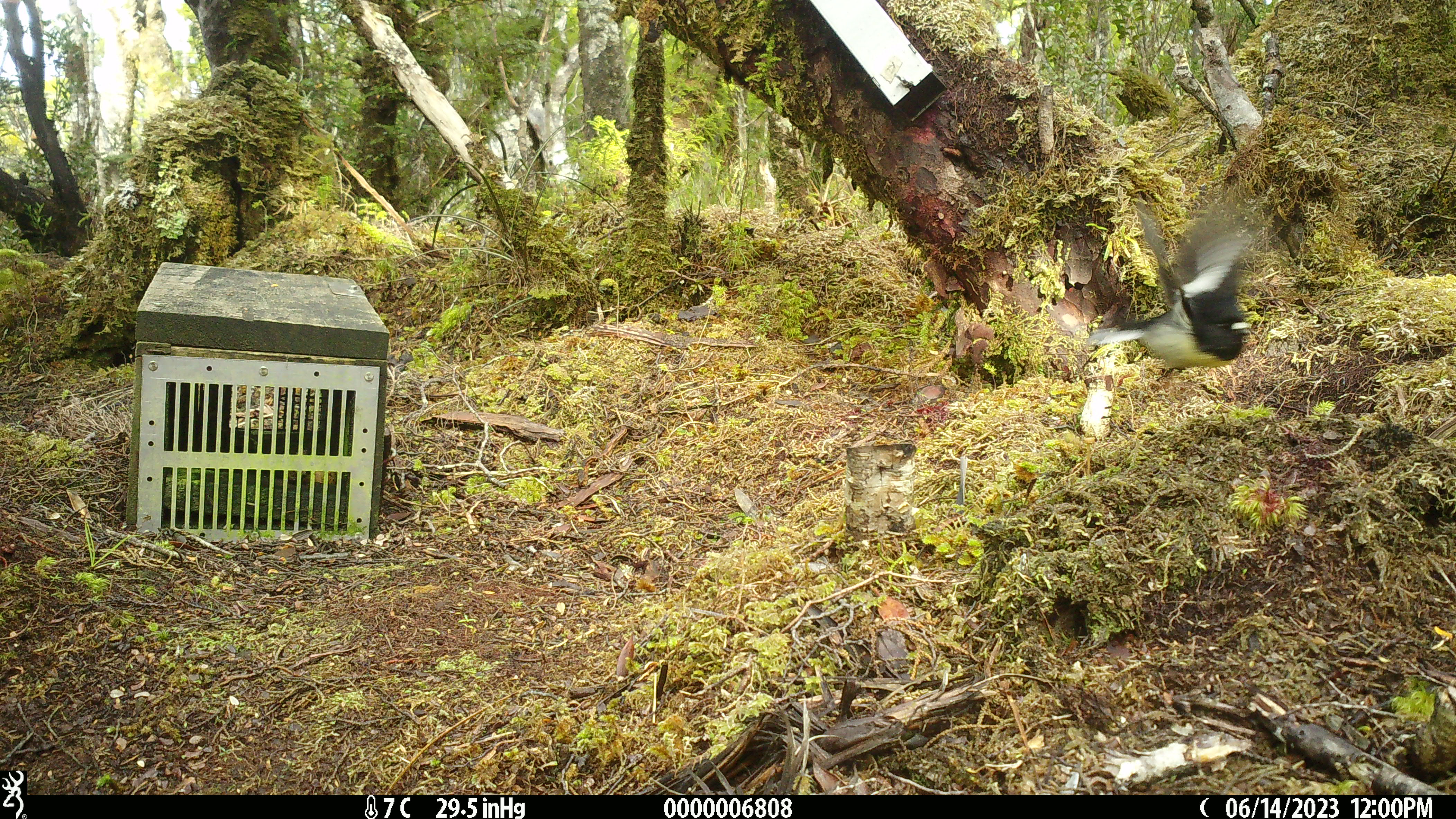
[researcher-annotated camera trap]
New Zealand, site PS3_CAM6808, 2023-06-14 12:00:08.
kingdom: Animalia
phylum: Chordata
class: Aves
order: Passeriformes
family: Petroicidae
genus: Petroica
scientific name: Petroica macrocephala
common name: tomtit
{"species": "tomtit (Petroica macrocephala)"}